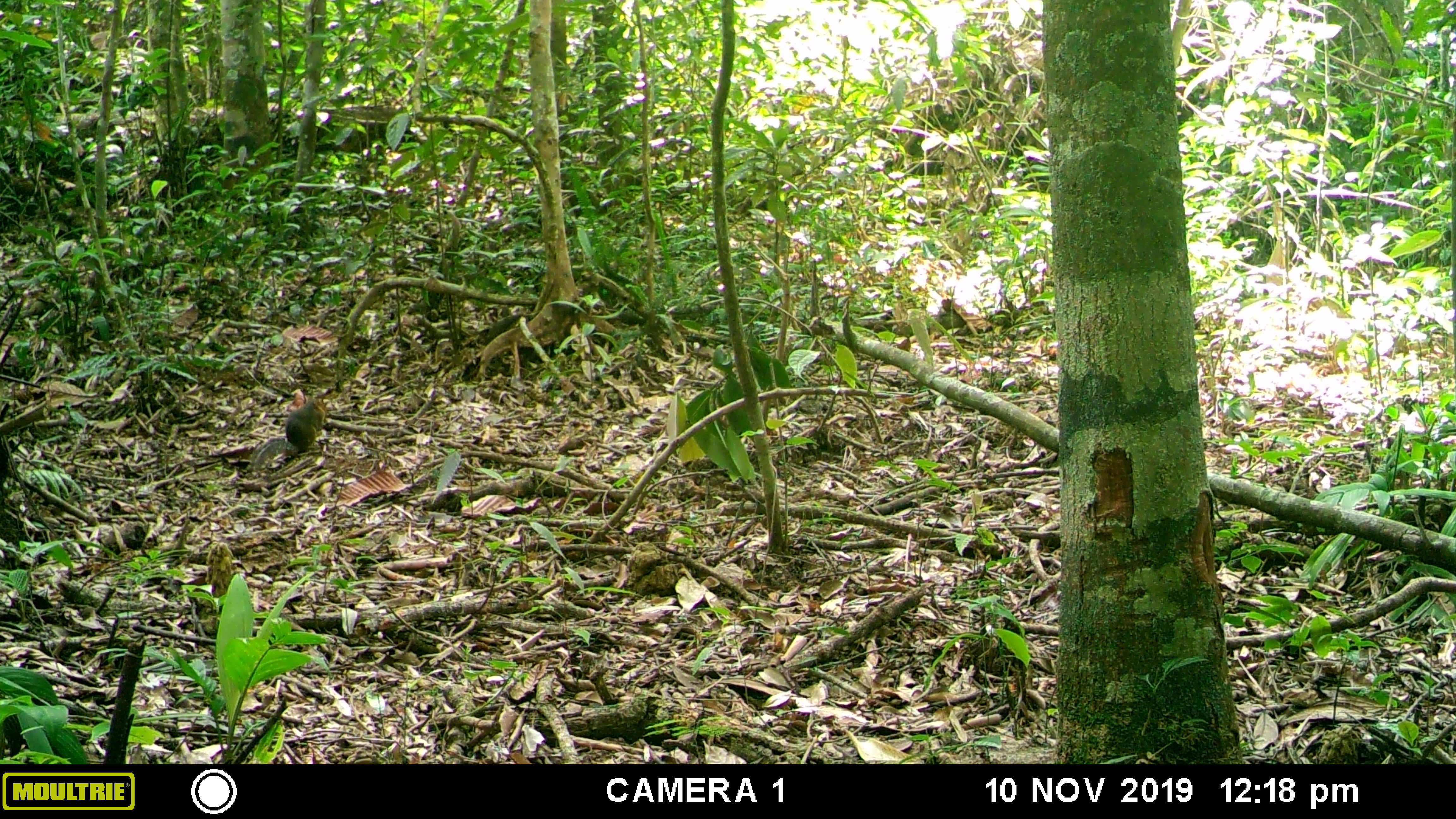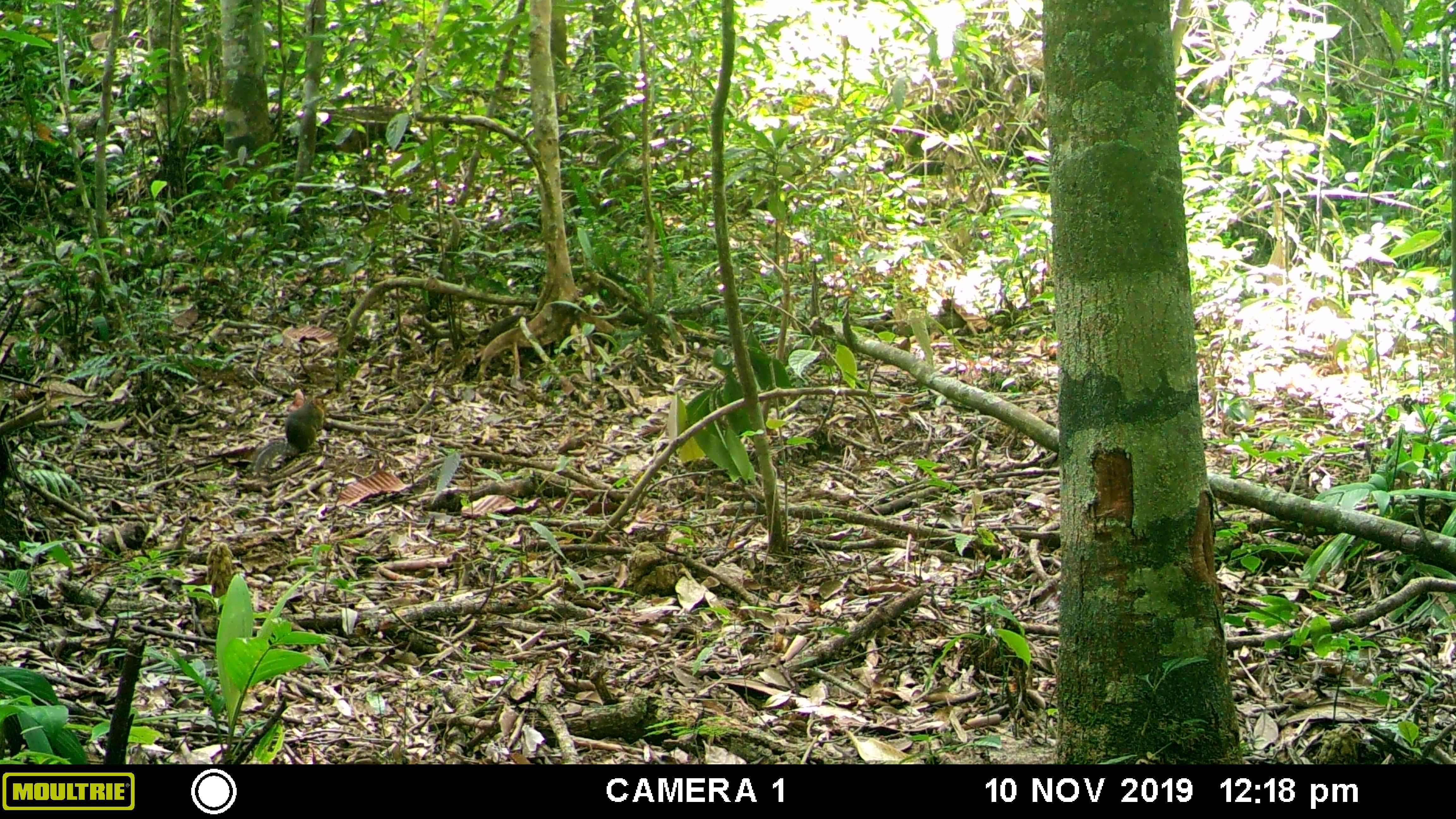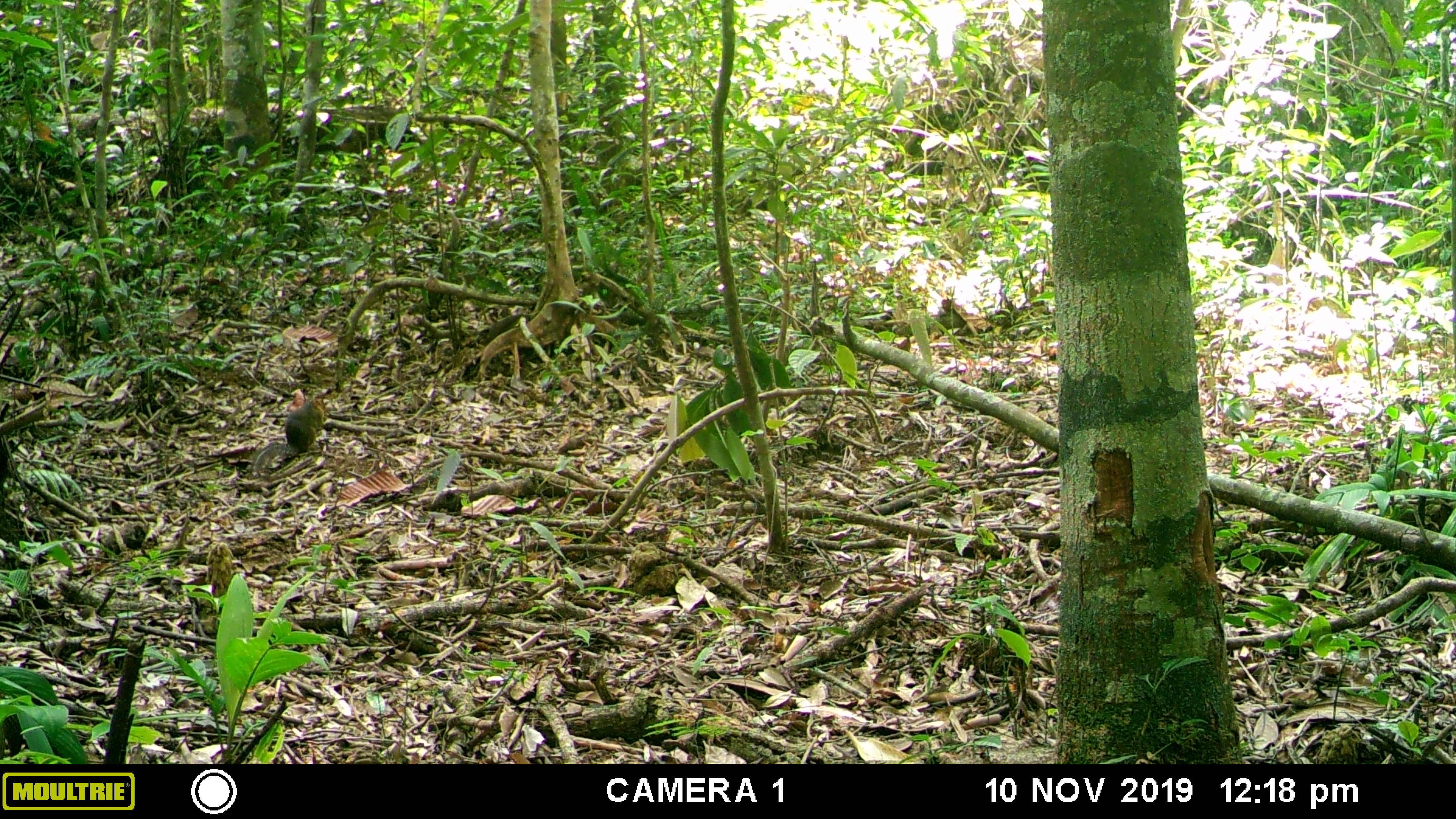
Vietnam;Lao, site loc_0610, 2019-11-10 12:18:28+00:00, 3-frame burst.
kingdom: Animalia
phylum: Chordata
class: Mammalia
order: Rodentia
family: Sciuridae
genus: Dremomys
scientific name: Dremomys rufigenis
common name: red-cheeked squirrel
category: red cheeked squirrel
Red cheeked squirrel (red-cheeked squirrel) (Dremomys rufigenis). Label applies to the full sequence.